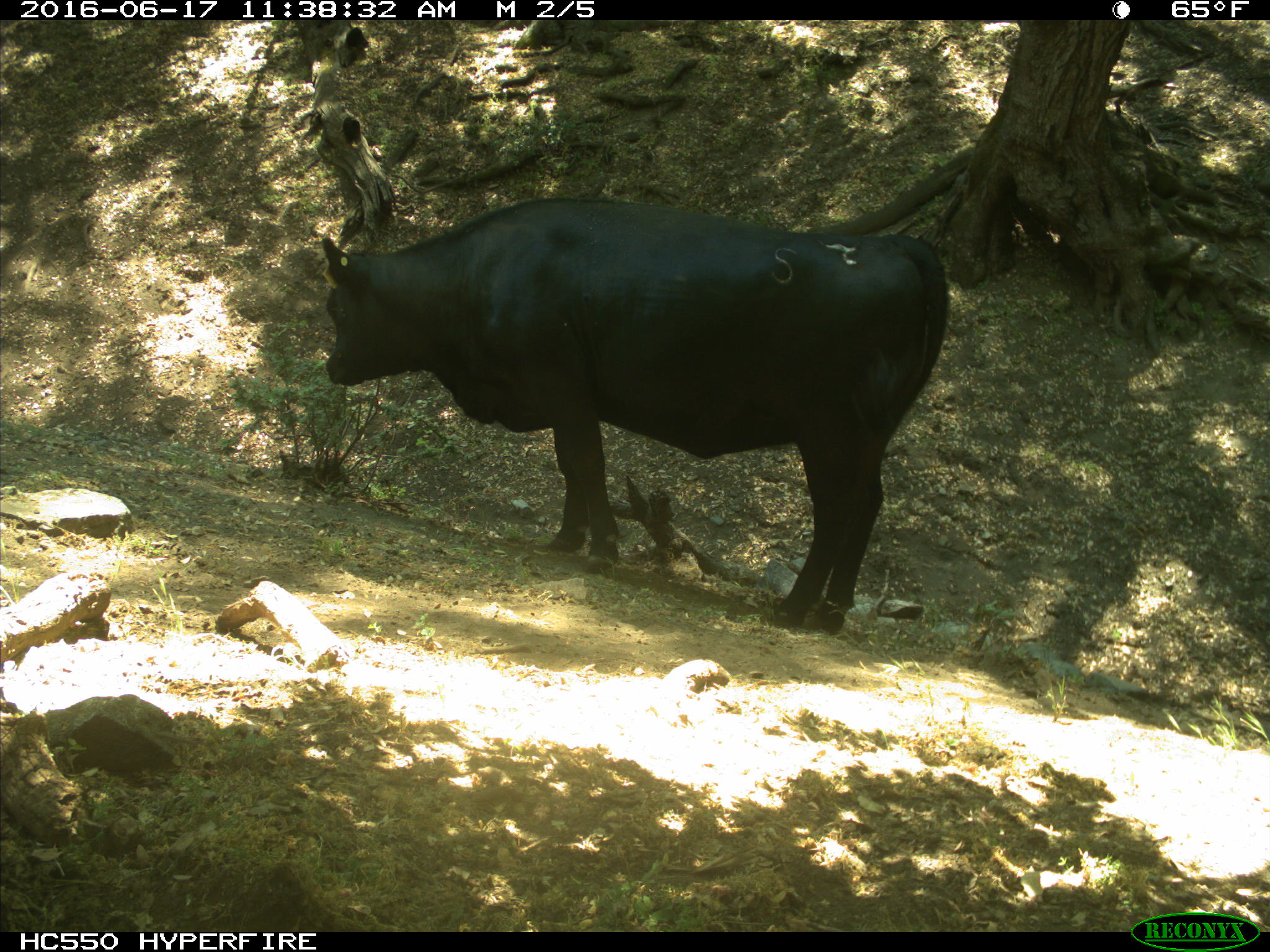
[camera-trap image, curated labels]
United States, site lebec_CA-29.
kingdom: Animalia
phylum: Chordata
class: Mammalia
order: Artiodactyla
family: Bovidae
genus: Bos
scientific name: Bos taurus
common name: domestic cow